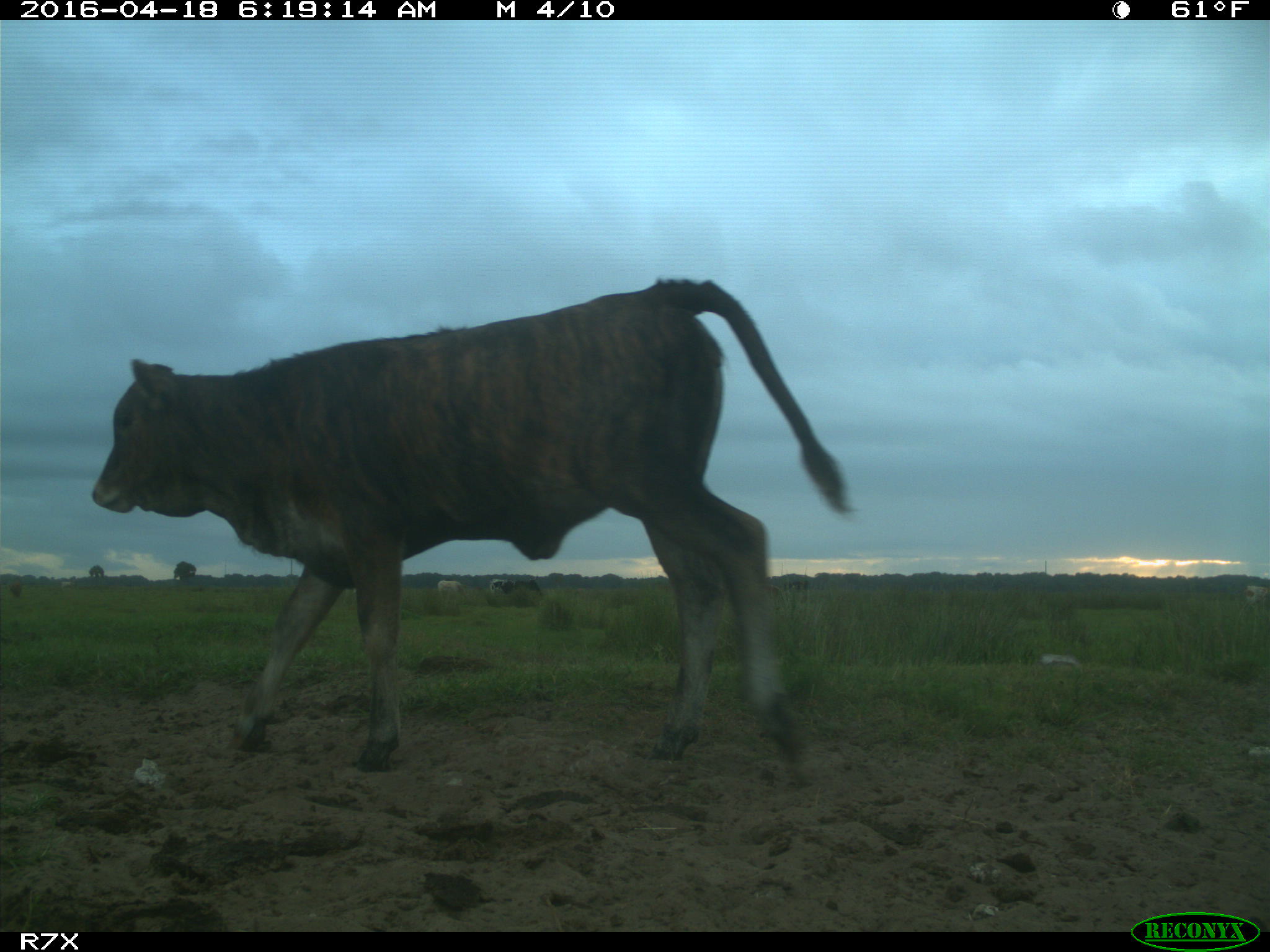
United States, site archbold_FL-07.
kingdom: Animalia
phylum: Chordata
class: Mammalia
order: Artiodactyla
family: Bovidae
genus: Bos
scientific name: Bos taurus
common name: domestic cow